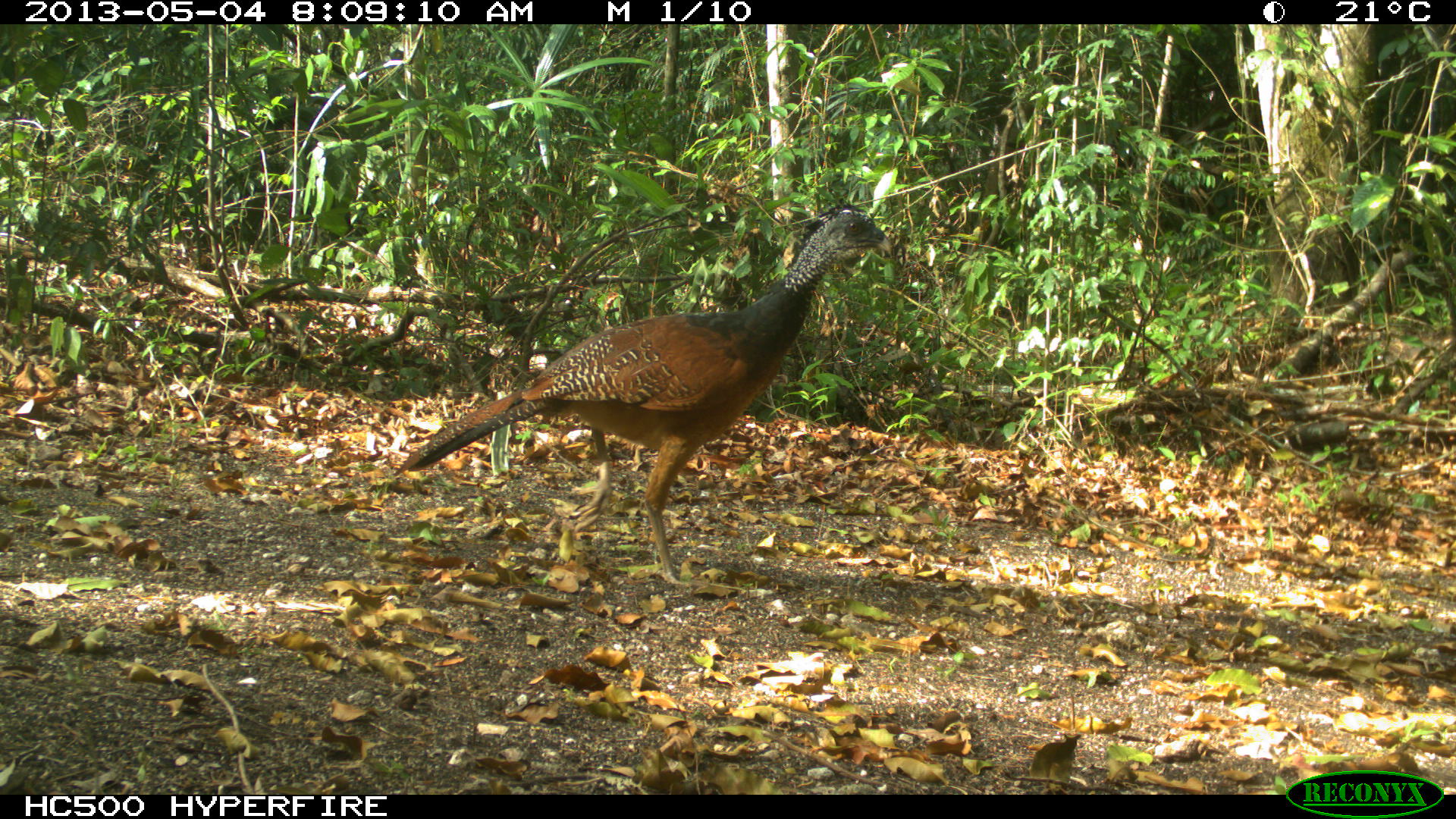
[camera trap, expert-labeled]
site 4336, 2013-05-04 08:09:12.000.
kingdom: Animalia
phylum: Chordata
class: Aves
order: Galliformes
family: Cracidae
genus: Crax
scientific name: Crax rubra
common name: great curassow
Crax rubra (great curassow), count 1, sex female.